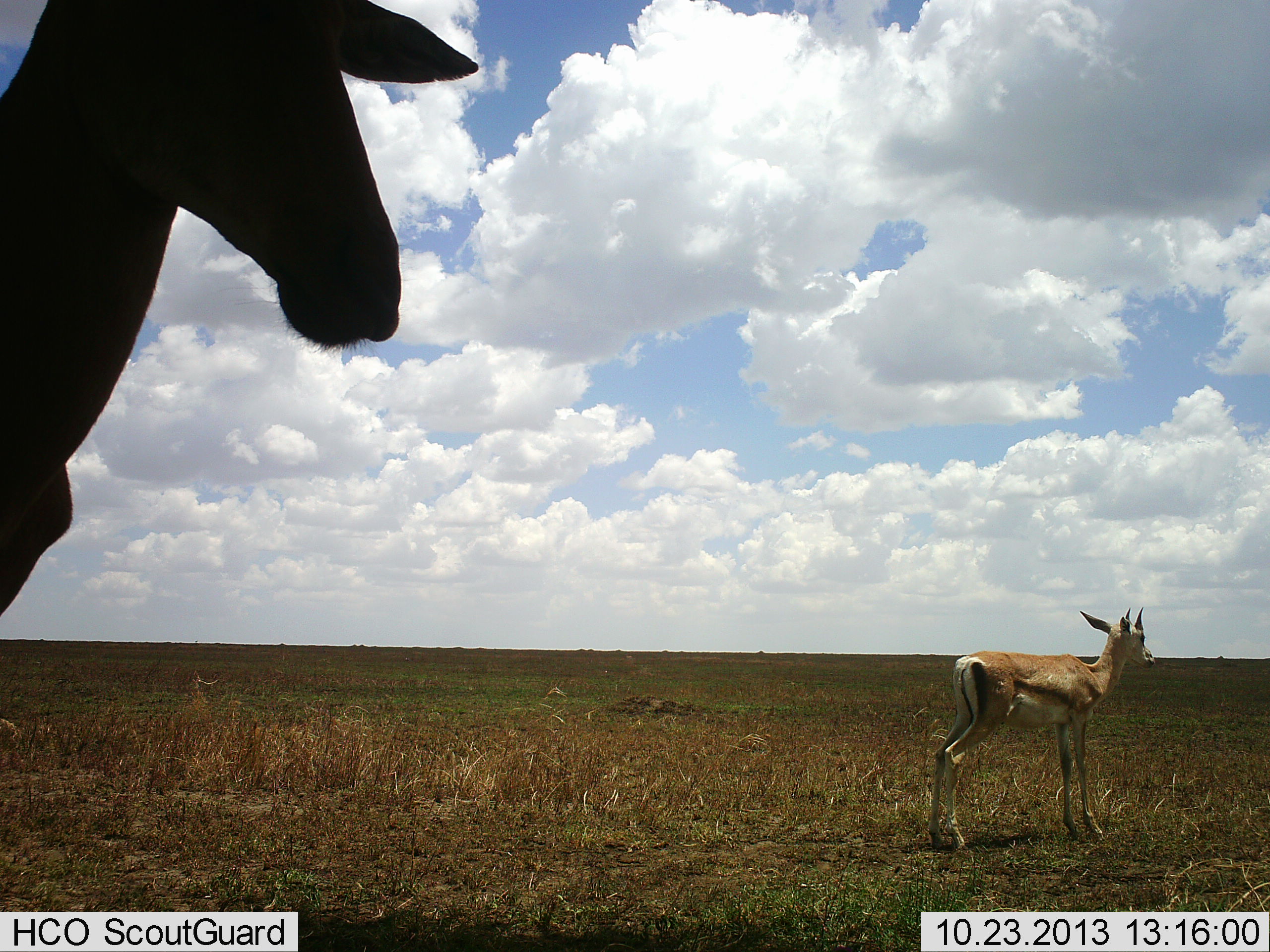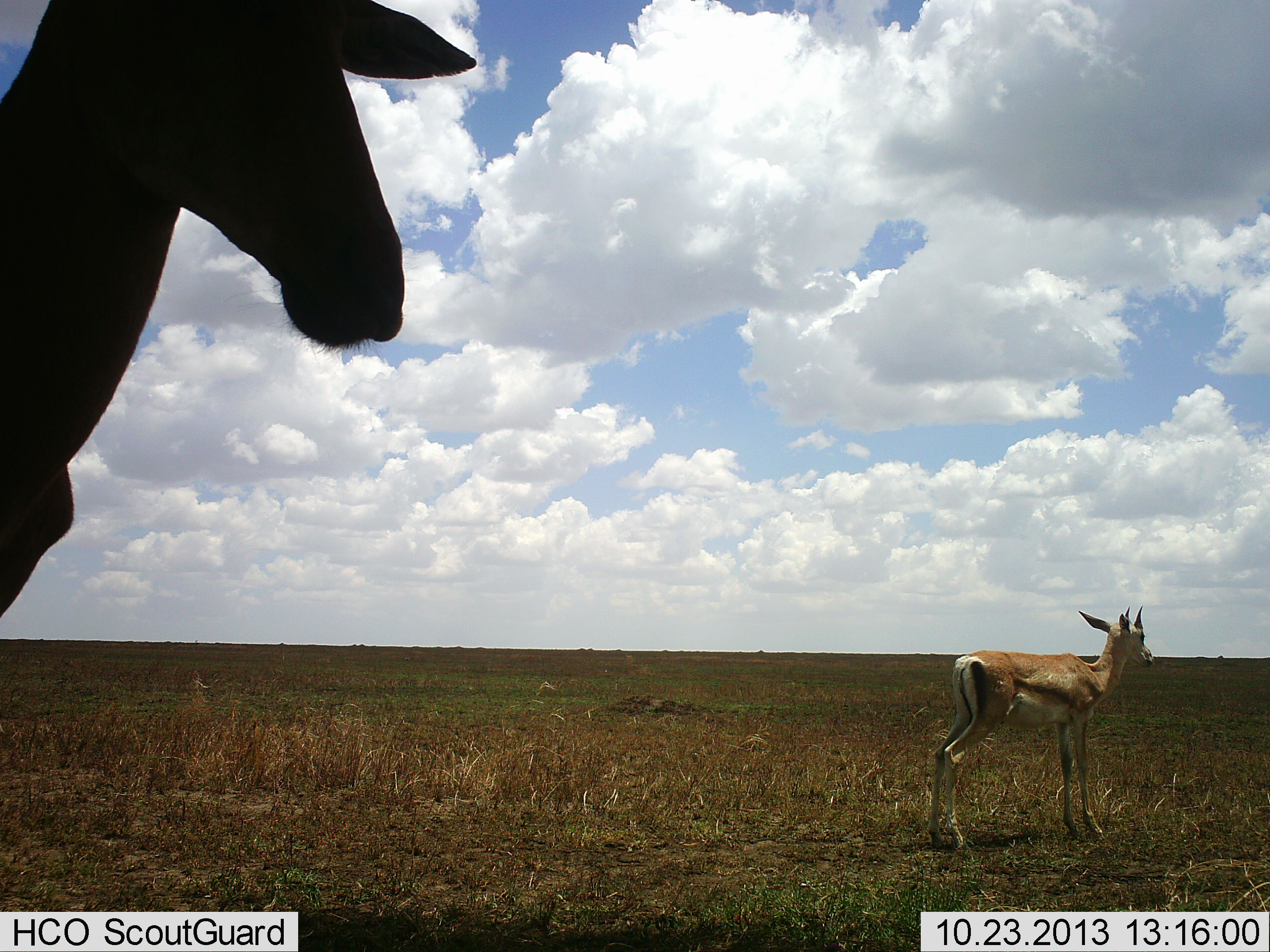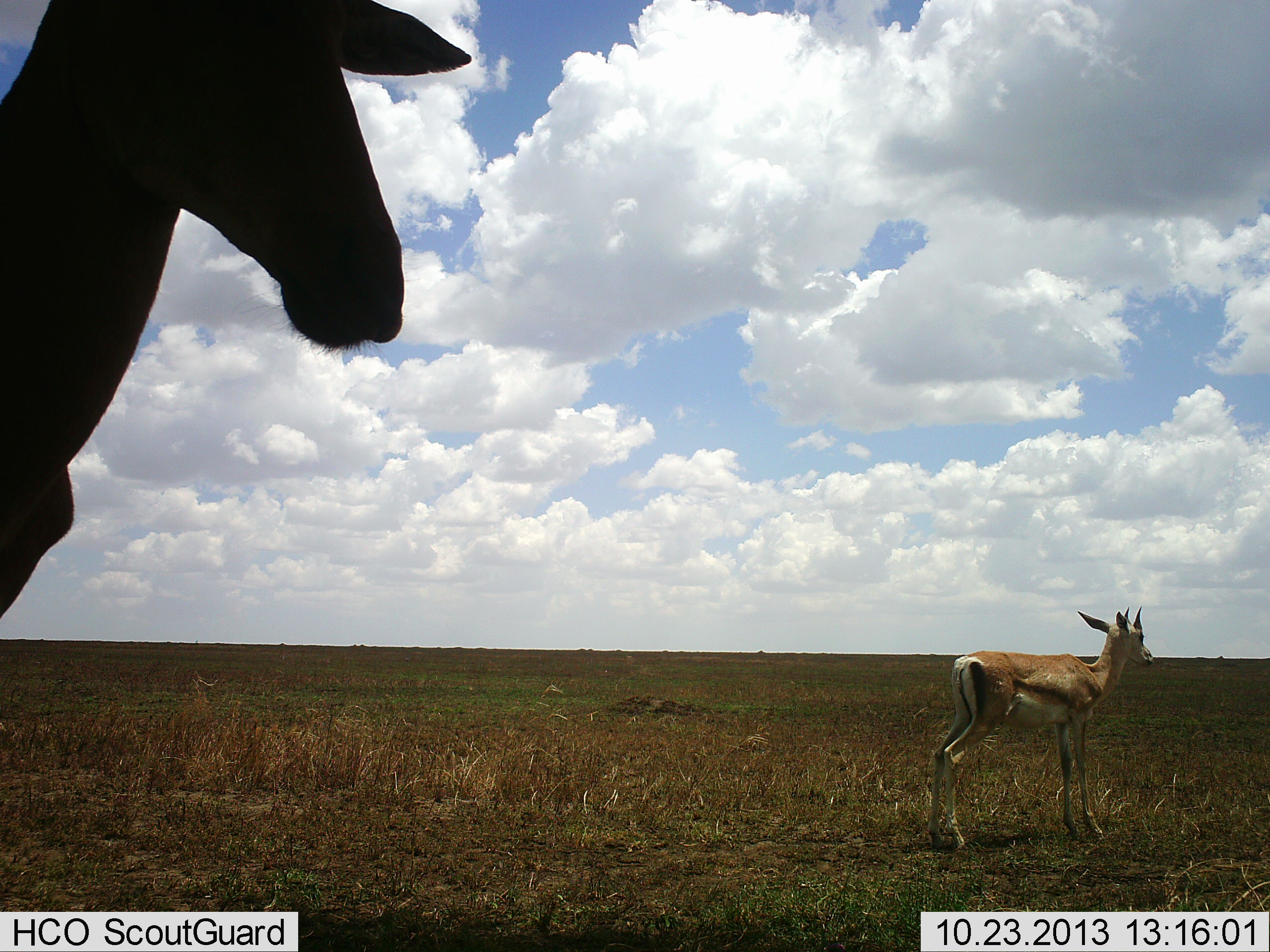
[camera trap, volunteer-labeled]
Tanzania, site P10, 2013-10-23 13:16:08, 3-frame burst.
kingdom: Animalia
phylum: Chordata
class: Mammalia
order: Artiodactyla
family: Bovidae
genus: Eudorcas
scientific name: Eudorcas thomsonii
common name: thomson's gazelle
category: gazellethomsons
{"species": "gazellethomsons (thomson's gazelle) (Eudorcas thomsonii)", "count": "2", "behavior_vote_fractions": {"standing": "92%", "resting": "0%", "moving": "8%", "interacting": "0%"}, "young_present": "0%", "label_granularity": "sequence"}